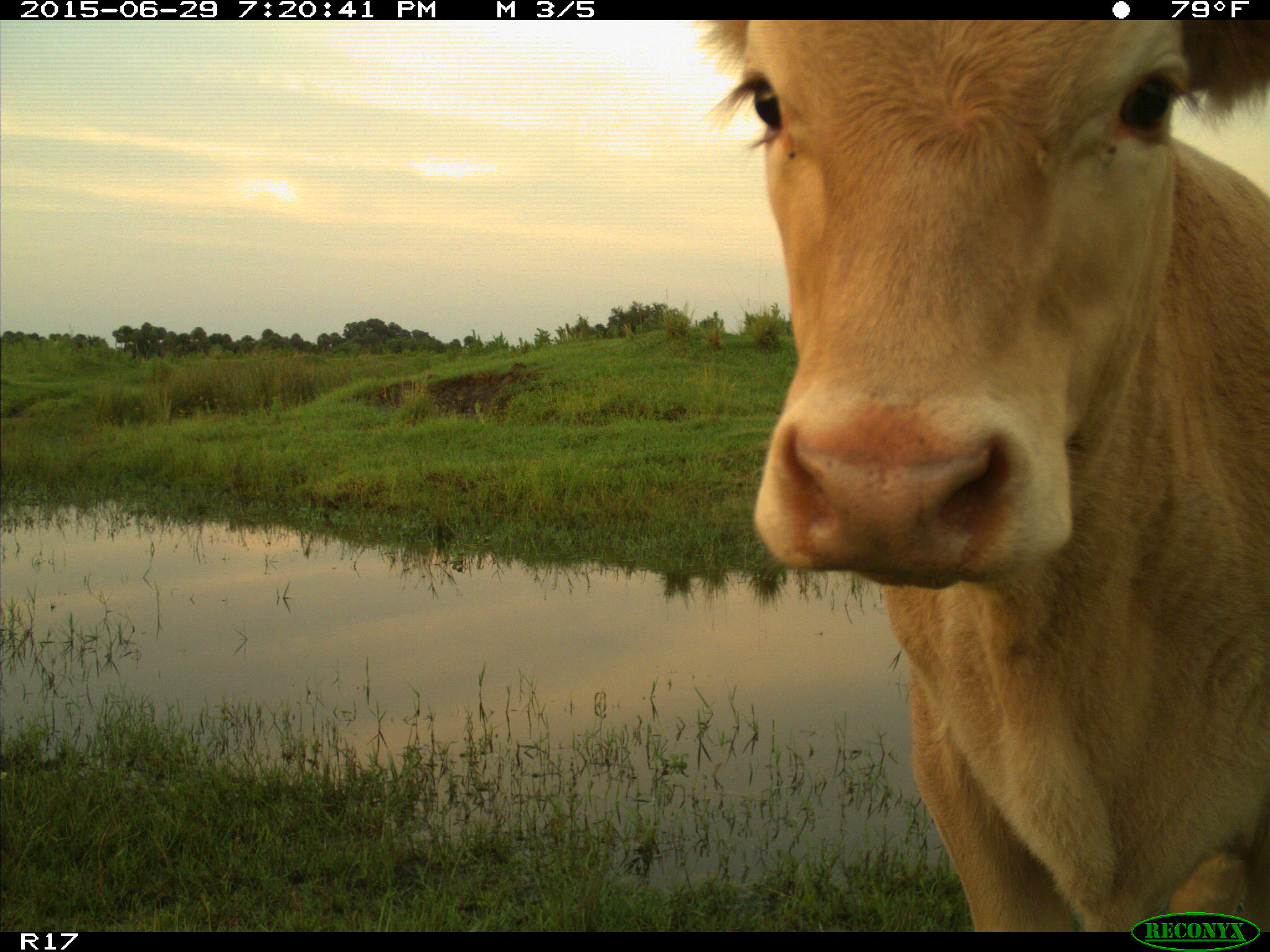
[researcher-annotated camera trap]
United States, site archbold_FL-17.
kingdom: Animalia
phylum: Chordata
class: Mammalia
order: Artiodactyla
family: Bovidae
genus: Bos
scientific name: Bos taurus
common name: domestic cow